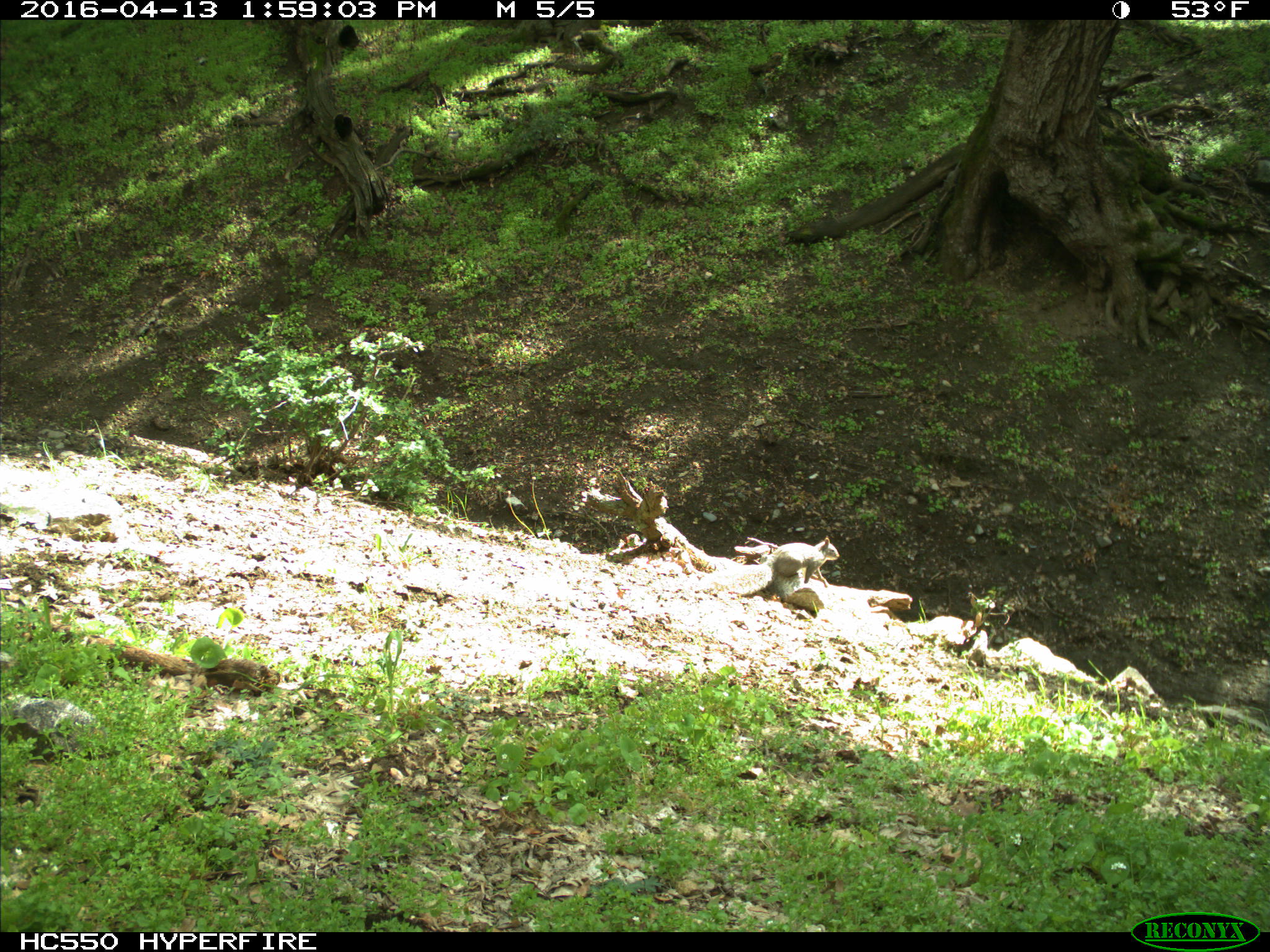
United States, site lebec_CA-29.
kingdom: Animalia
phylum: Chordata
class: Mammalia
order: Rodentia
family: Sciuridae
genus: Sciurus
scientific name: Sciurus carolinensis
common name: eastern gray squirrel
Sciurus carolinensis (eastern gray squirrel).